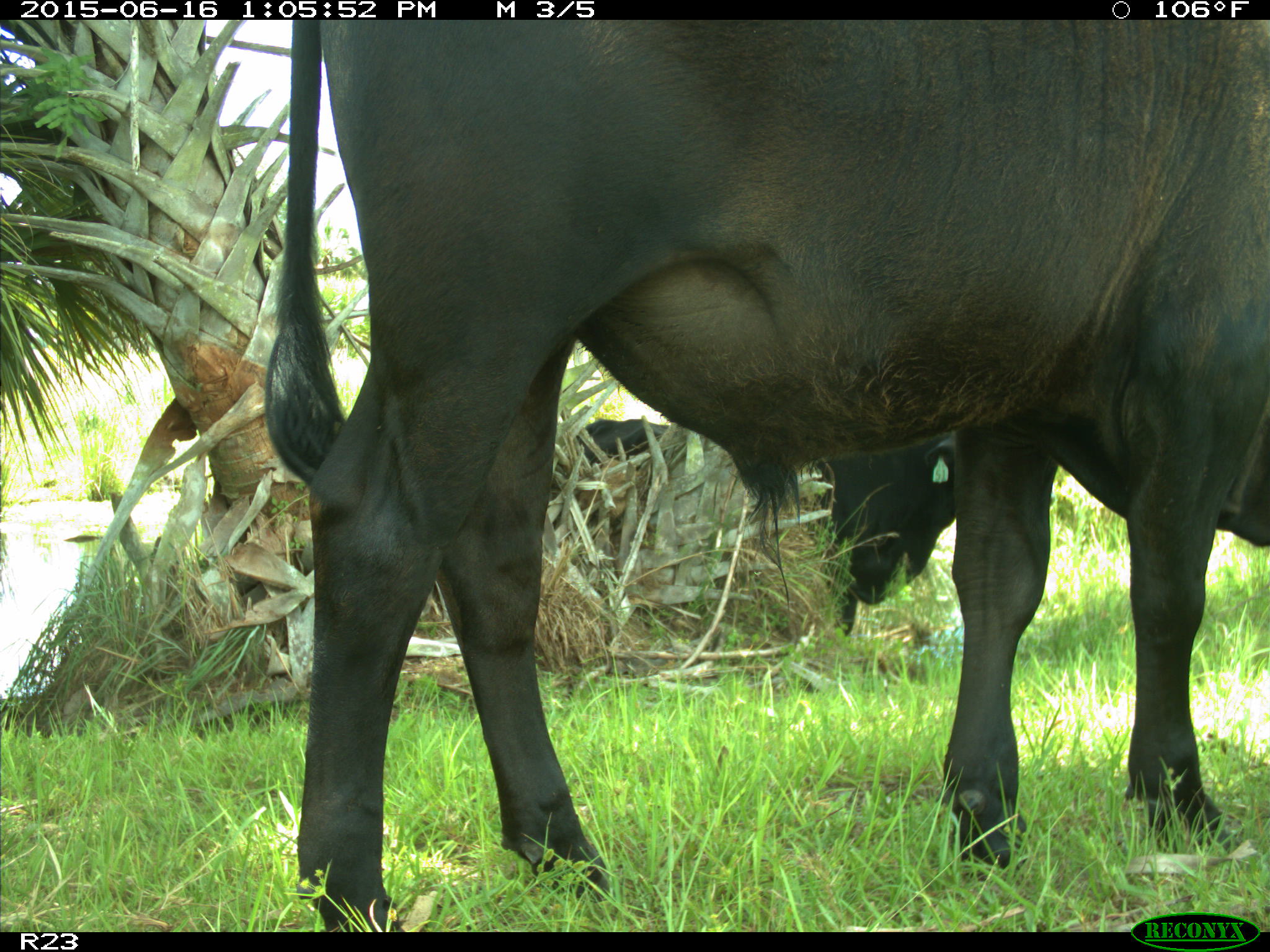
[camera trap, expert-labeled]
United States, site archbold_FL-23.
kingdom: Animalia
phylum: Chordata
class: Mammalia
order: Artiodactyla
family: Suidae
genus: Sus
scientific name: Sus scrofa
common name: wild boar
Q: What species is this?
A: Sus scrofa (wild boar).